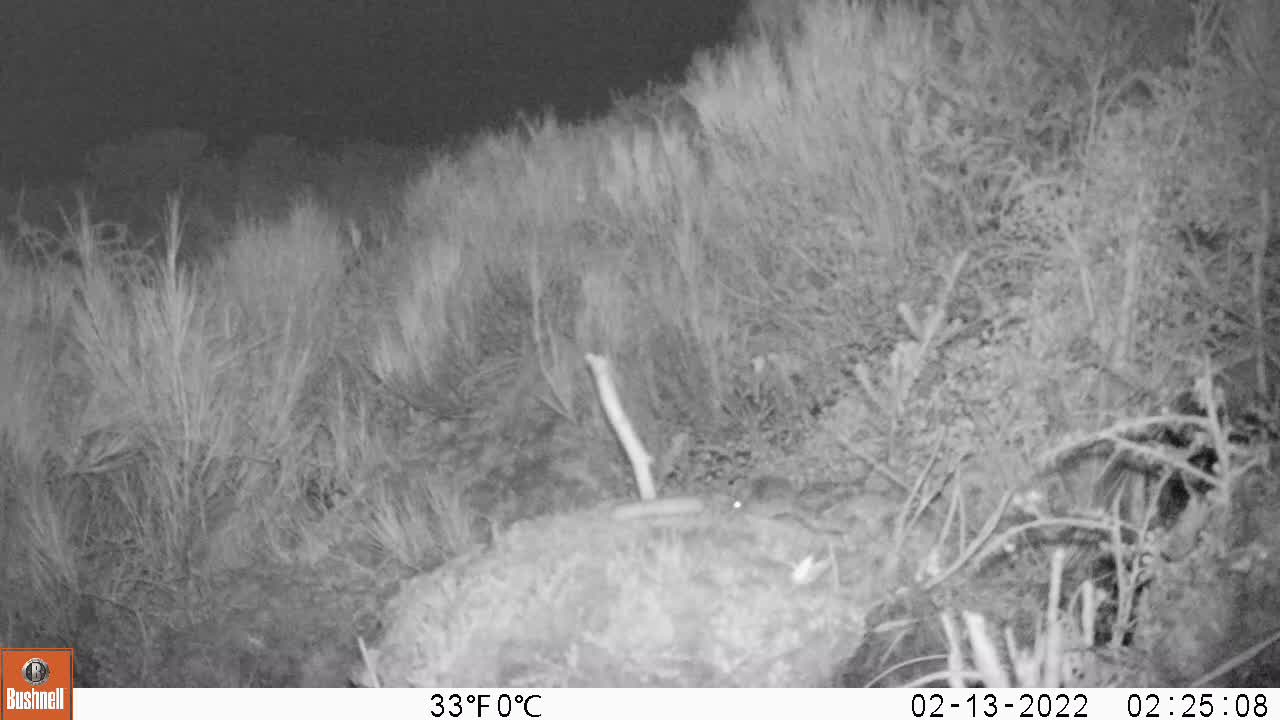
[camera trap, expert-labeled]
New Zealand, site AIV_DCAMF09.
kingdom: Animalia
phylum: Chordata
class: Mammalia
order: Rodentia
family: Muridae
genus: Mus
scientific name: Mus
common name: mouse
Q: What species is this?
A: Mouse (Mus).